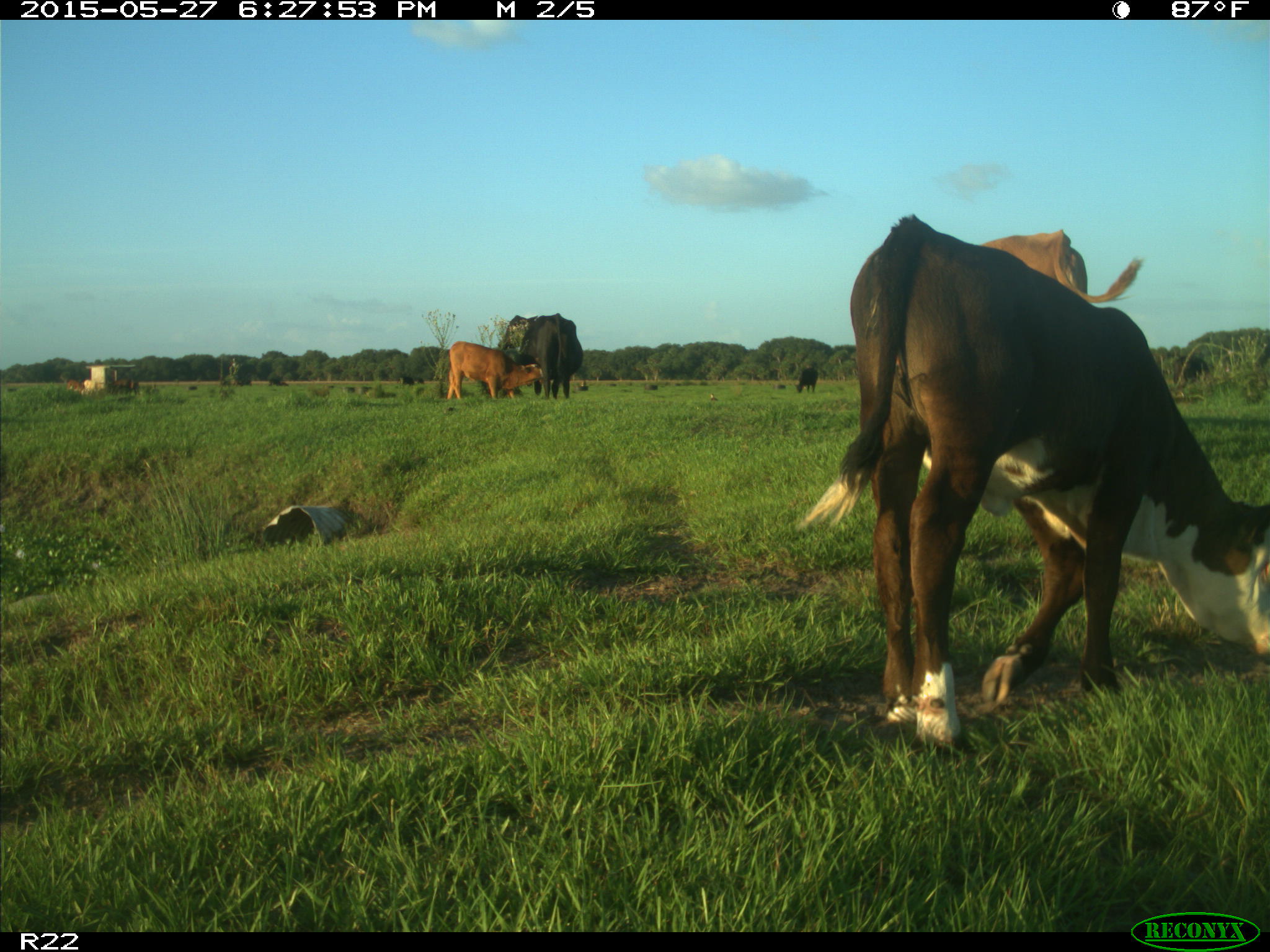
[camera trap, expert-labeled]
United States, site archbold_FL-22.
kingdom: Animalia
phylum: Chordata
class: Mammalia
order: Artiodactyla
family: Bovidae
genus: Bos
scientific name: Bos taurus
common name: domestic cow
Bos taurus (domestic cow).